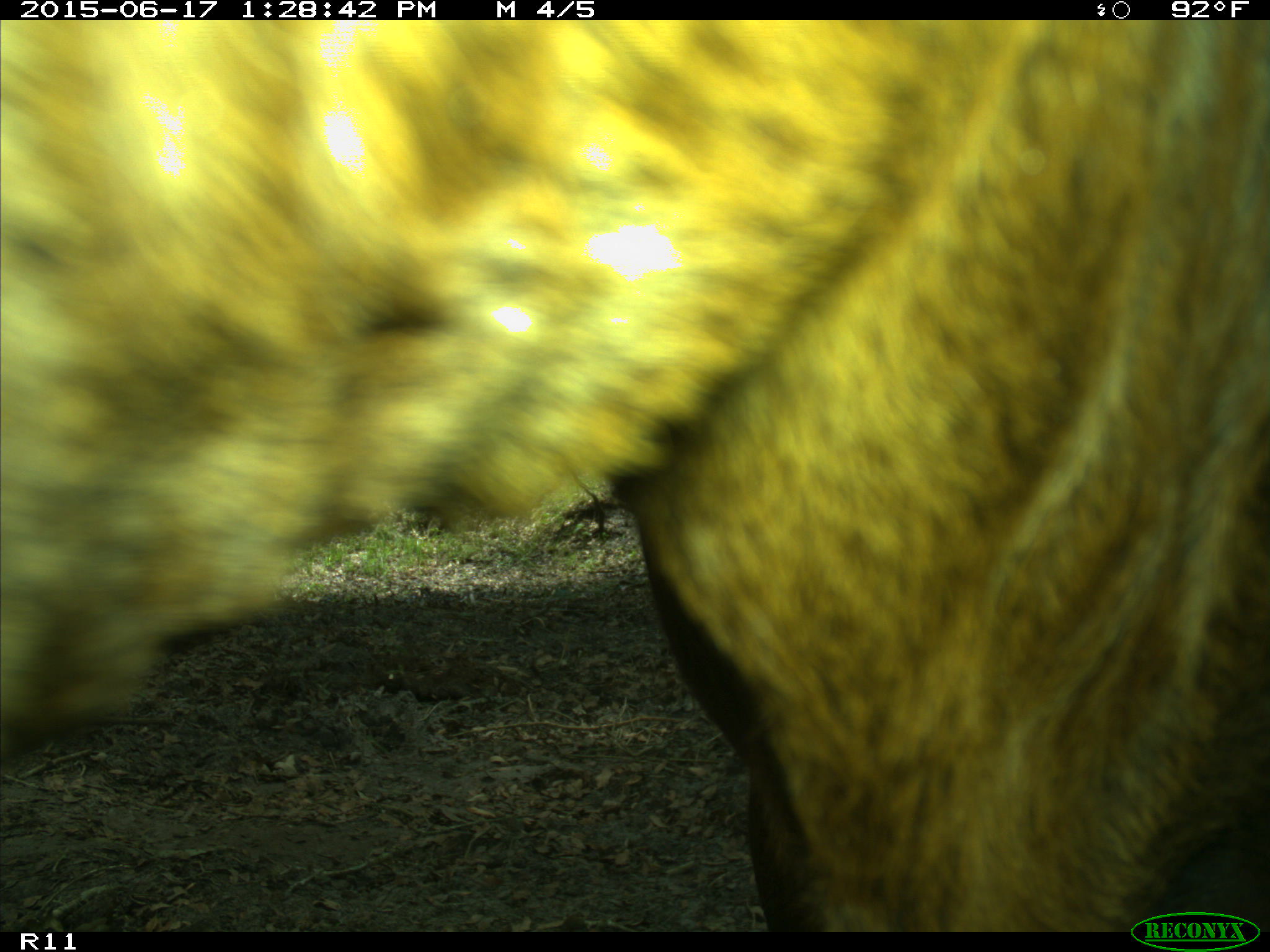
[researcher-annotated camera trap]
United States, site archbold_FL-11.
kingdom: Animalia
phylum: Chordata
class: Mammalia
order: Artiodactyla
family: Bovidae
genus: Bos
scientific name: Bos taurus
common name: domestic cow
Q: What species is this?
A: Bos taurus (domestic cow).